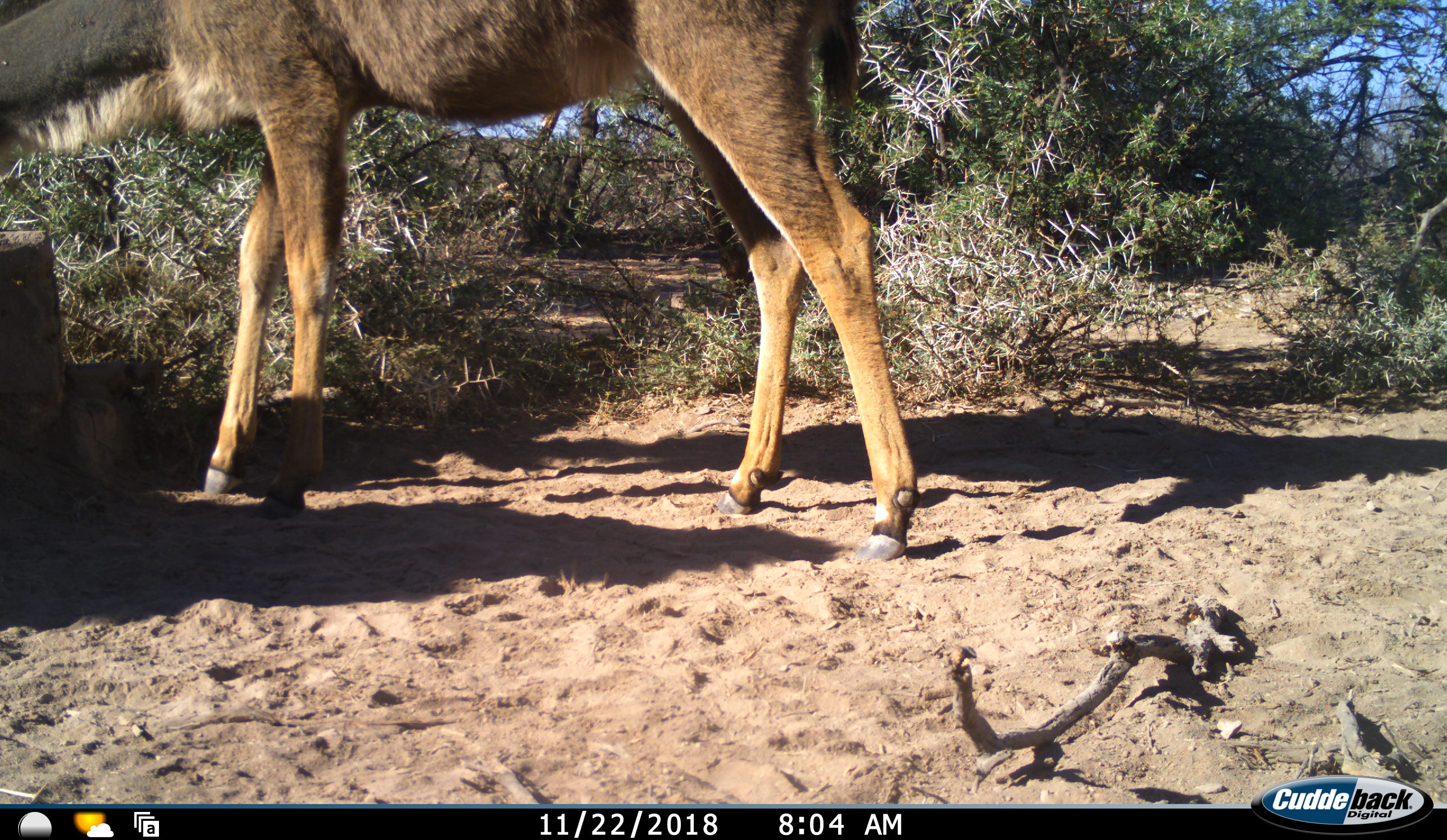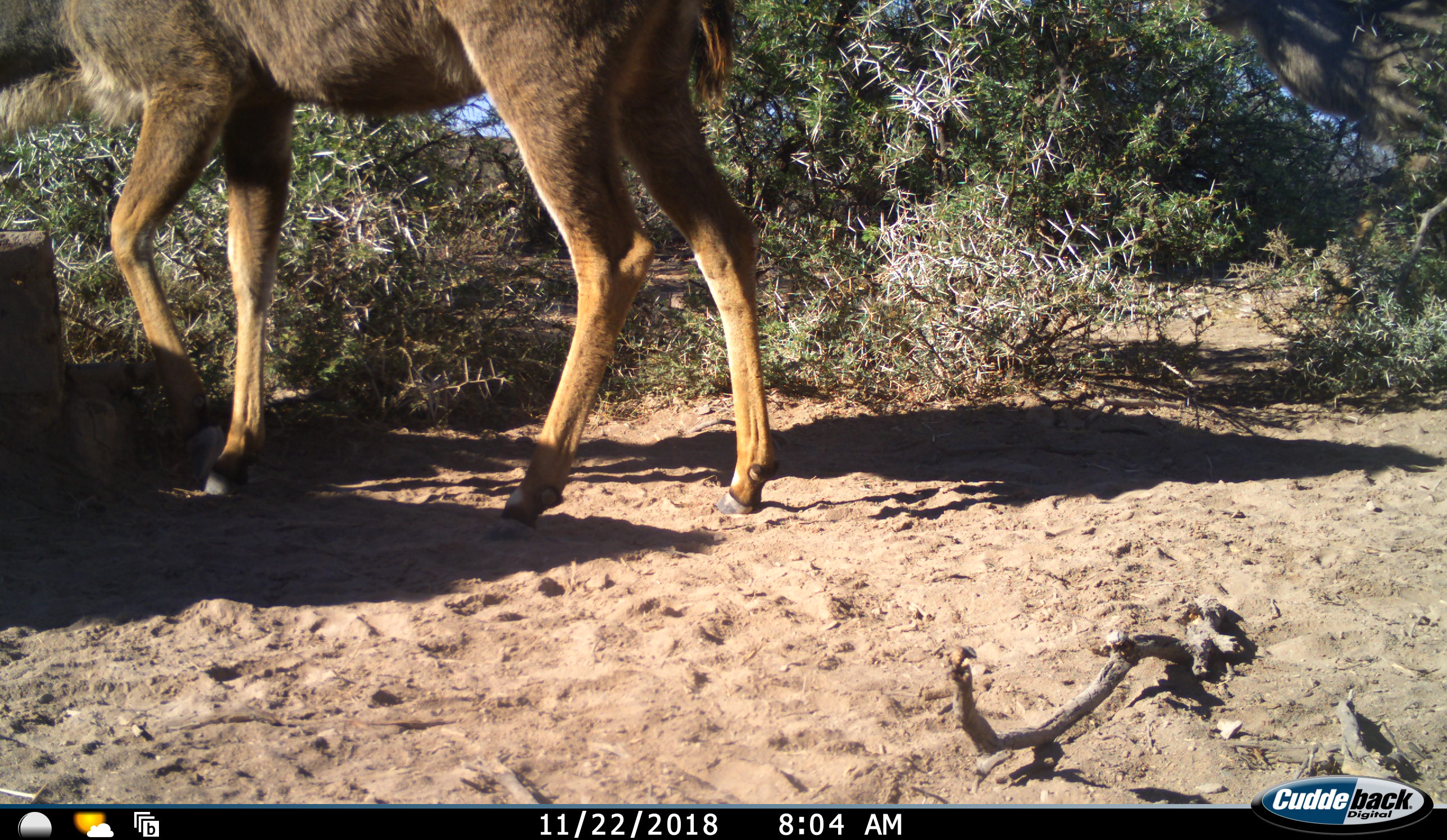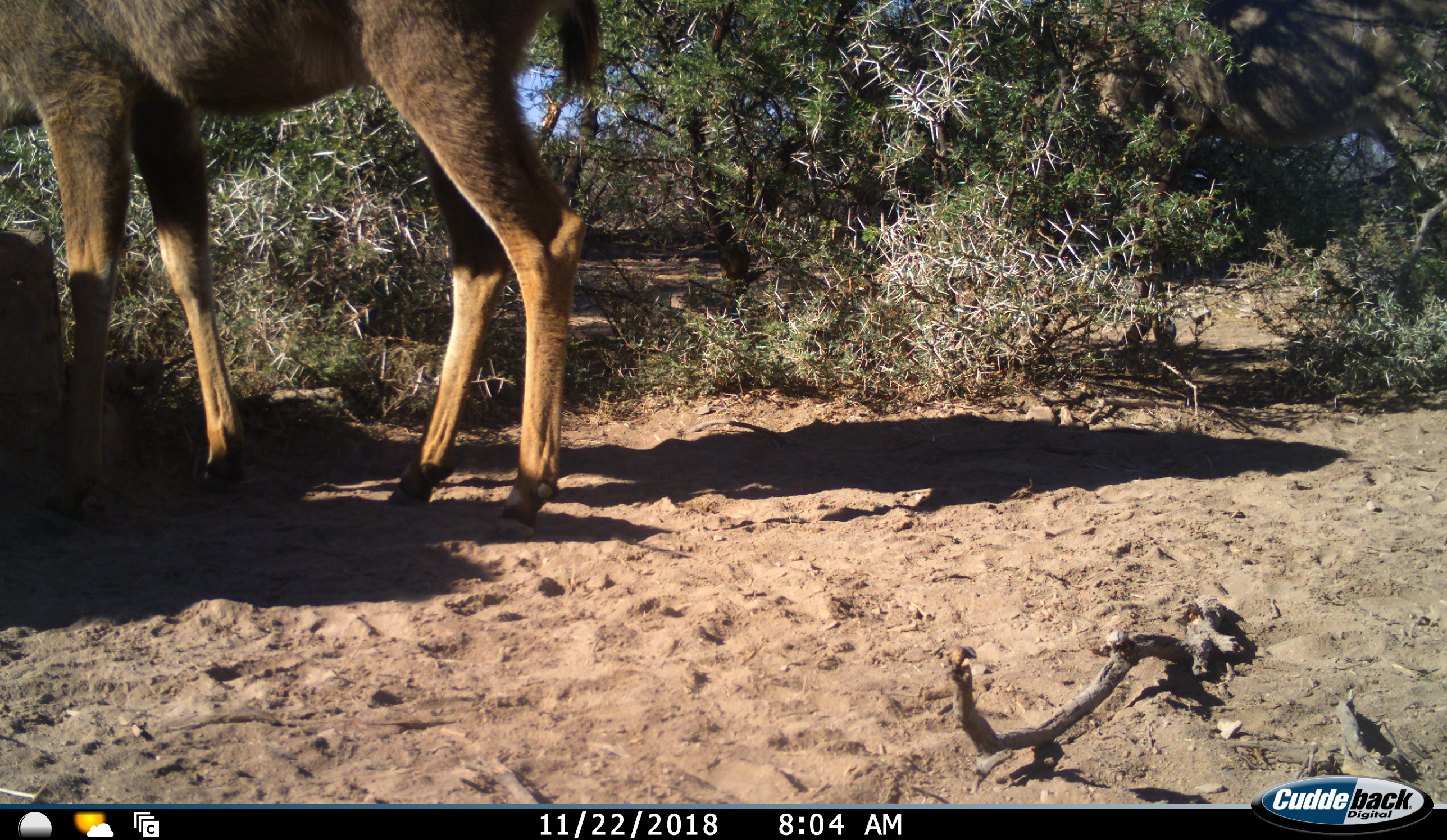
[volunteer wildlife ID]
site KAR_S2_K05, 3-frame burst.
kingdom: Animalia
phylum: Chordata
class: Mammalia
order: Artiodactyla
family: Bovidae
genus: Tragelaphus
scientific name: Tragelaphus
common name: kudu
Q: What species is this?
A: Kudu (Tragelaphus).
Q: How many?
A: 2.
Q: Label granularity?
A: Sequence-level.